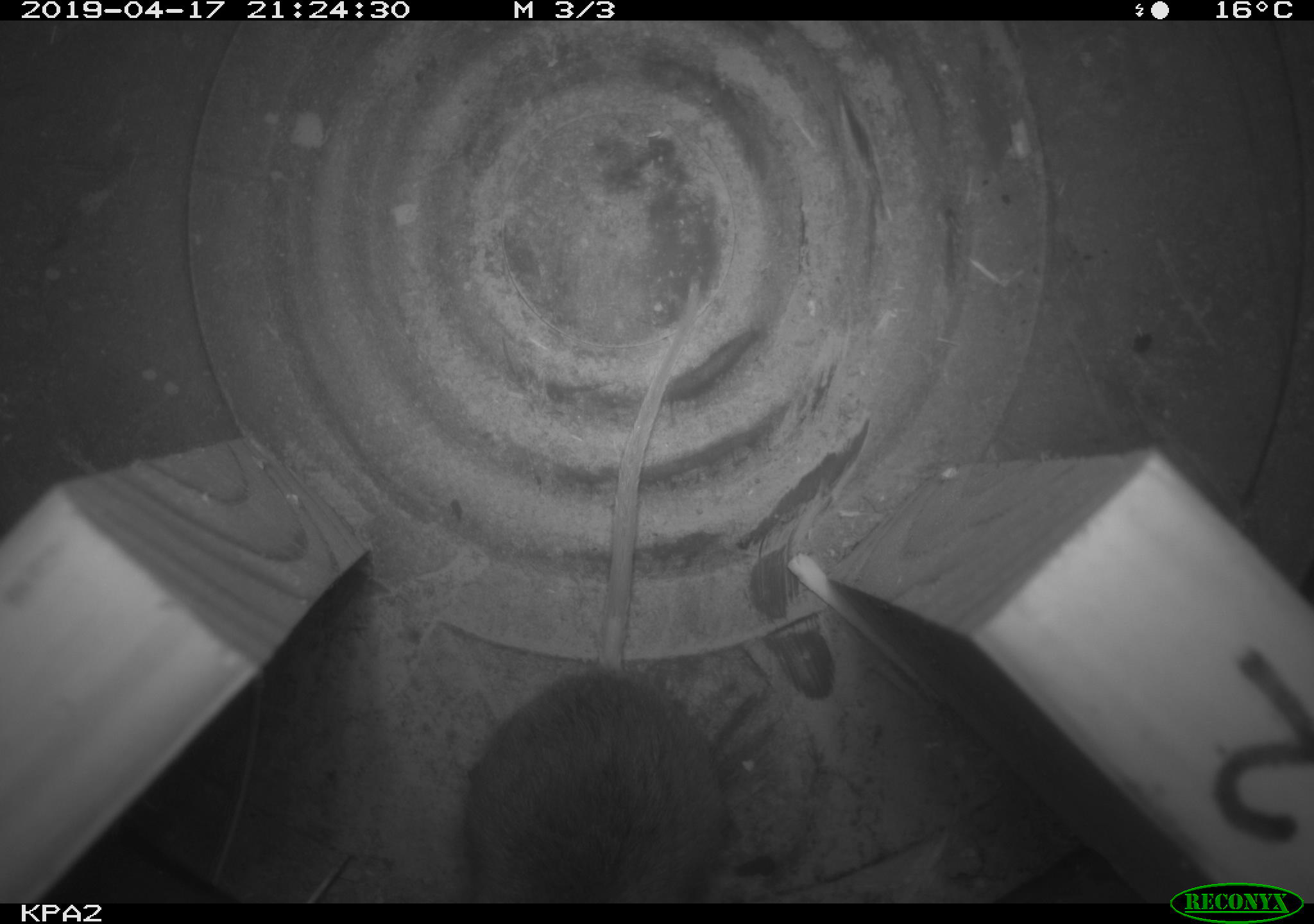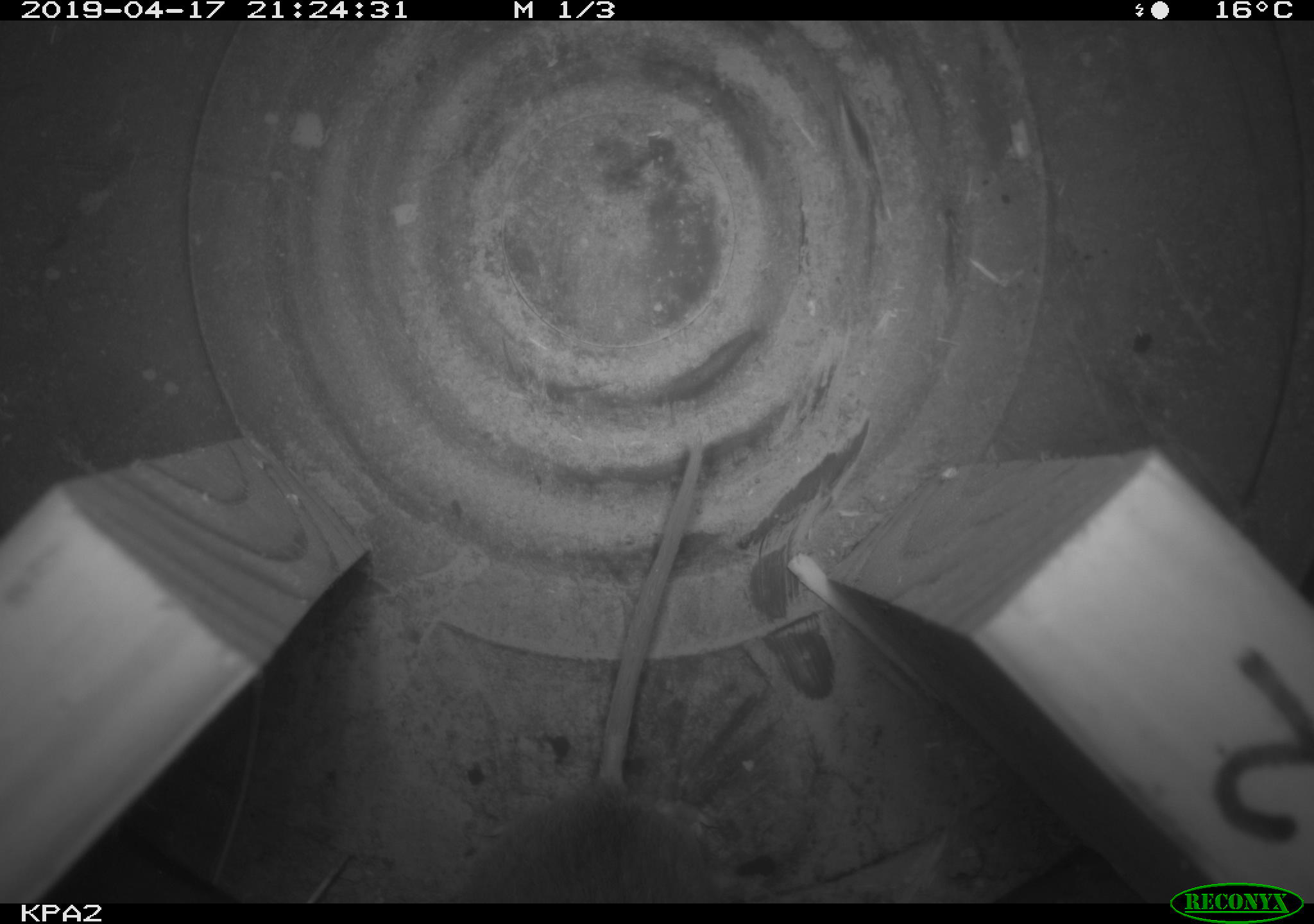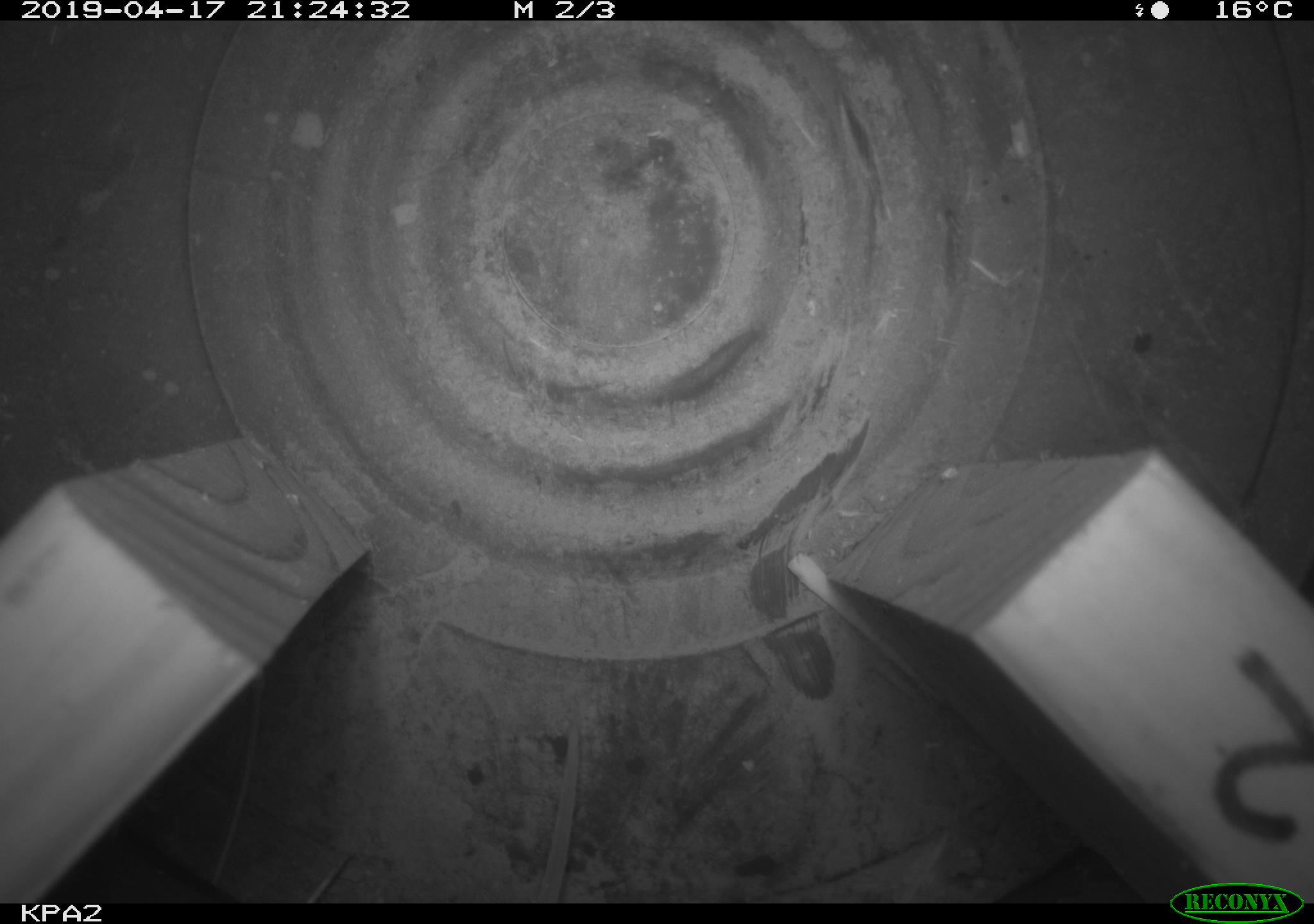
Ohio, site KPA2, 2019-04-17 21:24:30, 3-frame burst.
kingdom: Animalia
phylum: Chordata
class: Mammalia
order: Rodentia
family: Cricetidae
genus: Peromyscus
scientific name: Peromyscus leucopus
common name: white-footed mouse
White-footed mouse (Peromyscus leucopus).